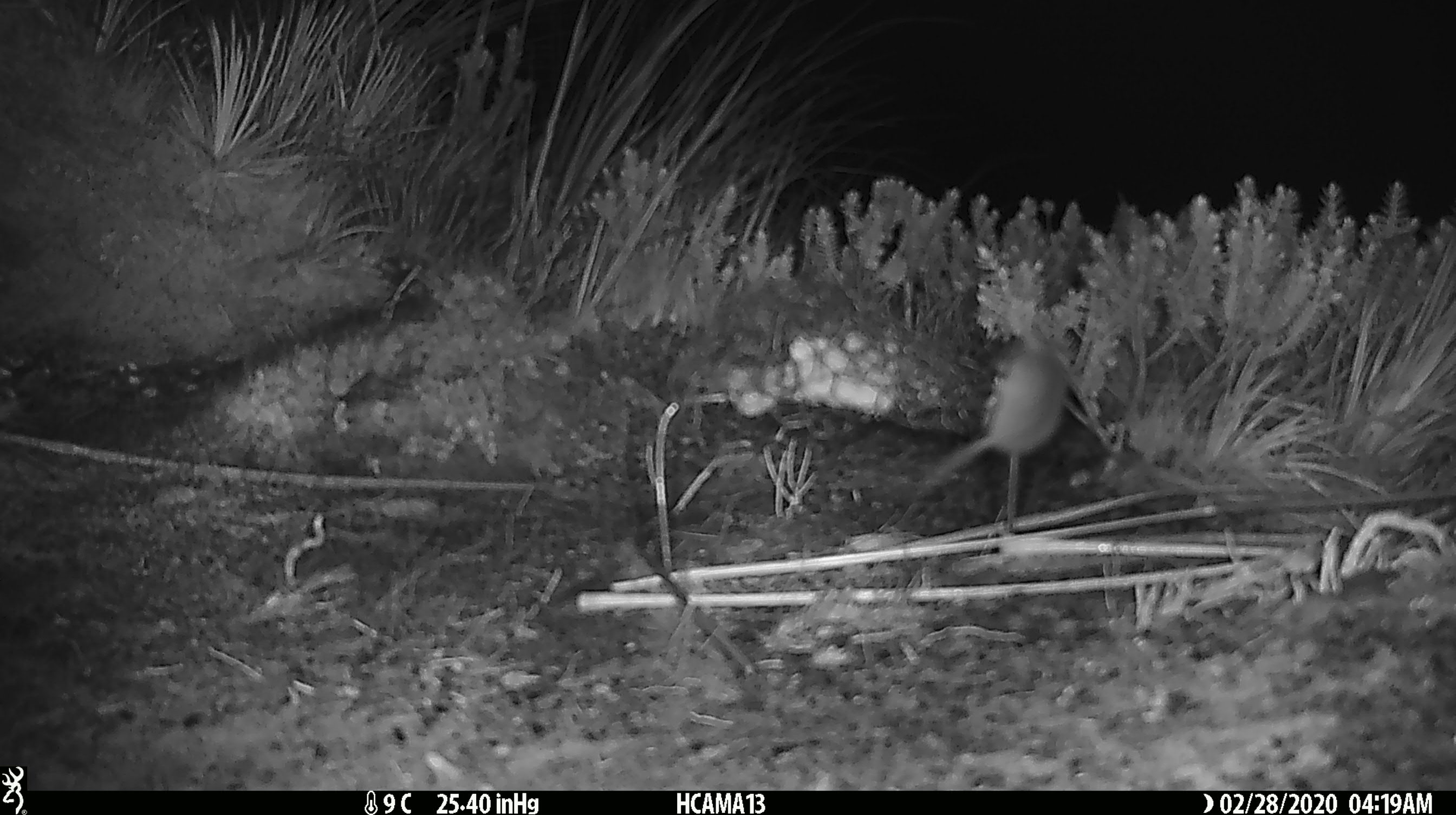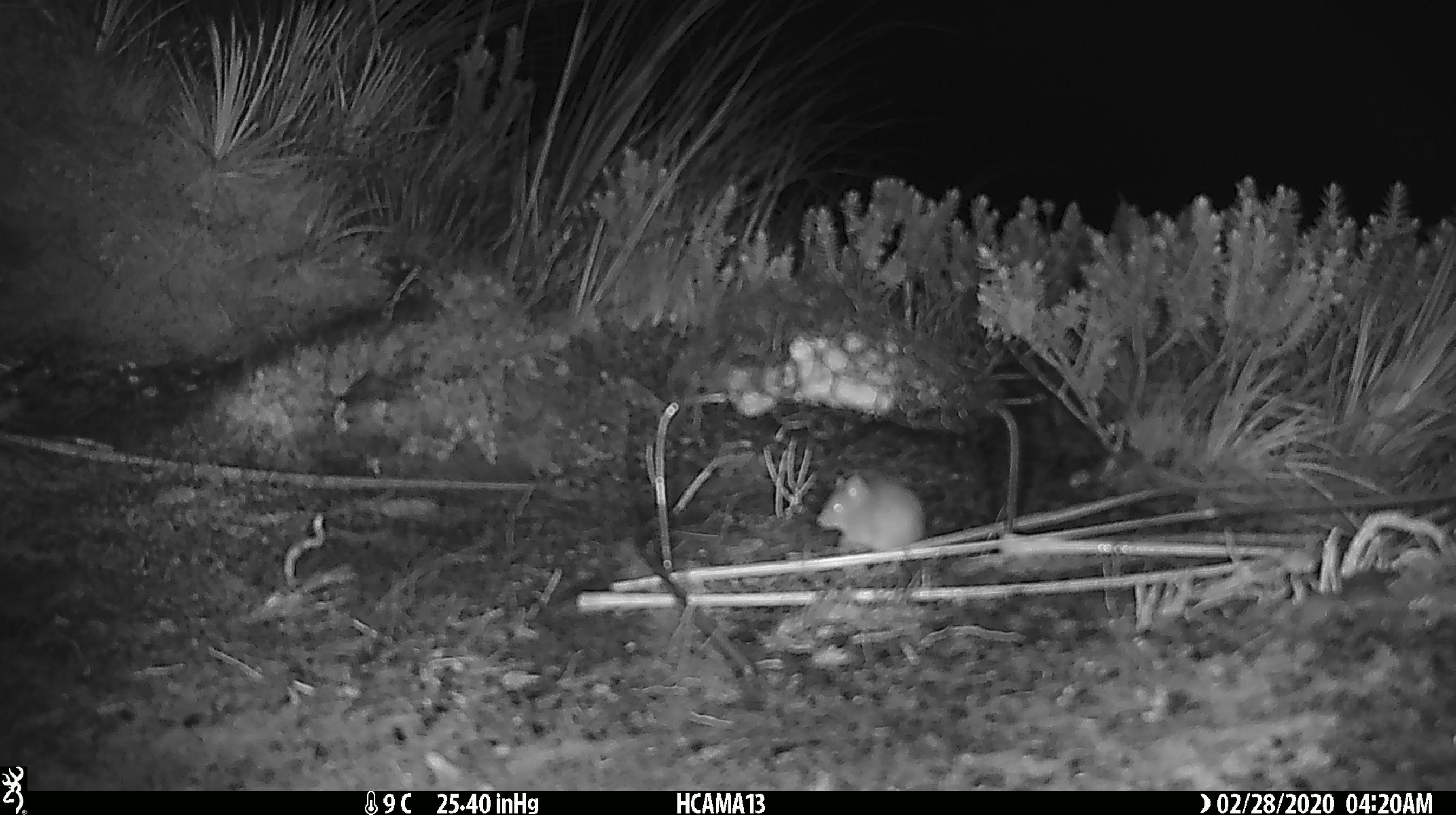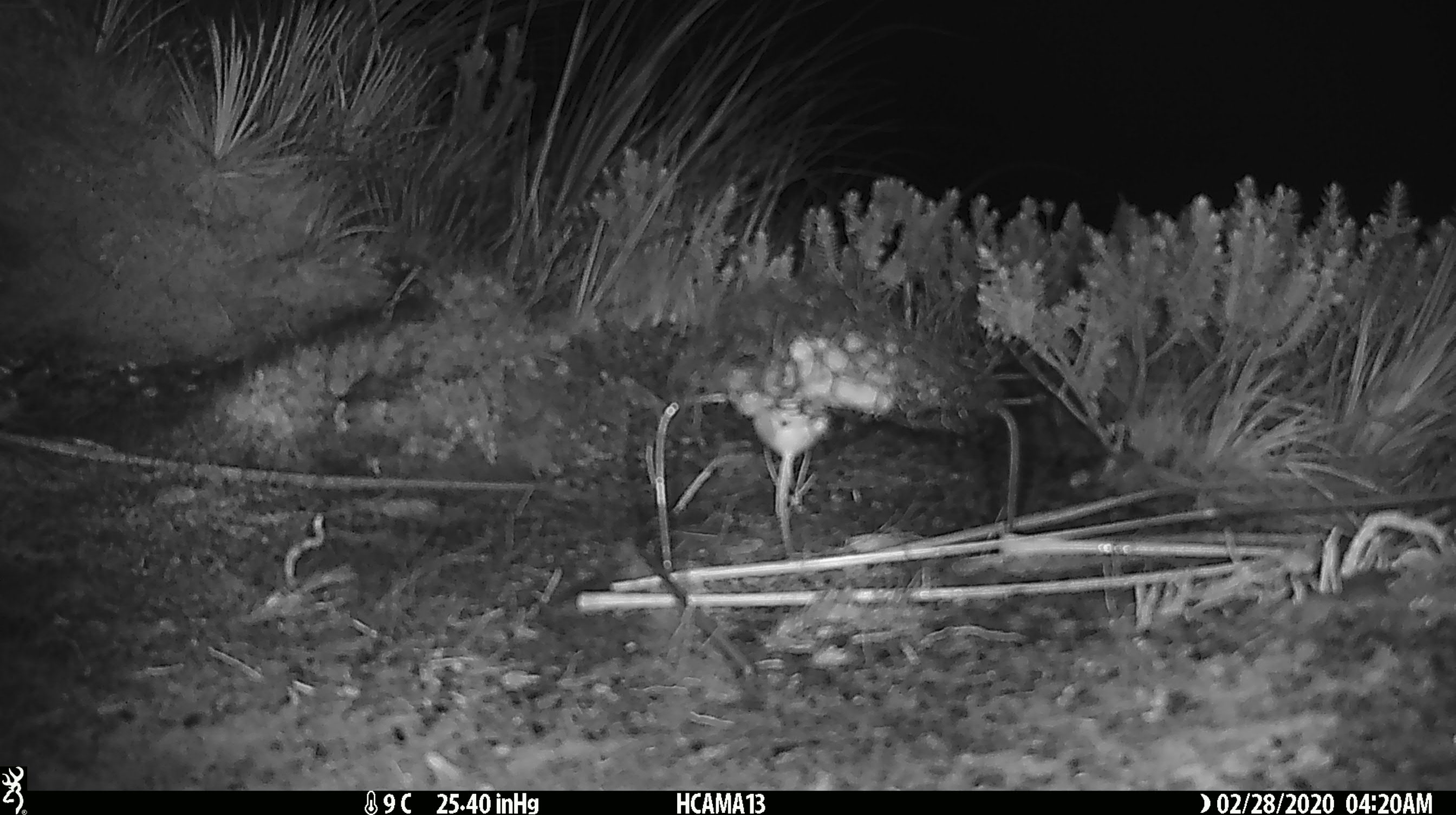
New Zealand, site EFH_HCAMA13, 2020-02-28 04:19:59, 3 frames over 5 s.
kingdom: Animalia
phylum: Chordata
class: Mammalia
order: Rodentia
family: Muridae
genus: Mus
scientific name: Mus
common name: mouse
Mouse (Mus).